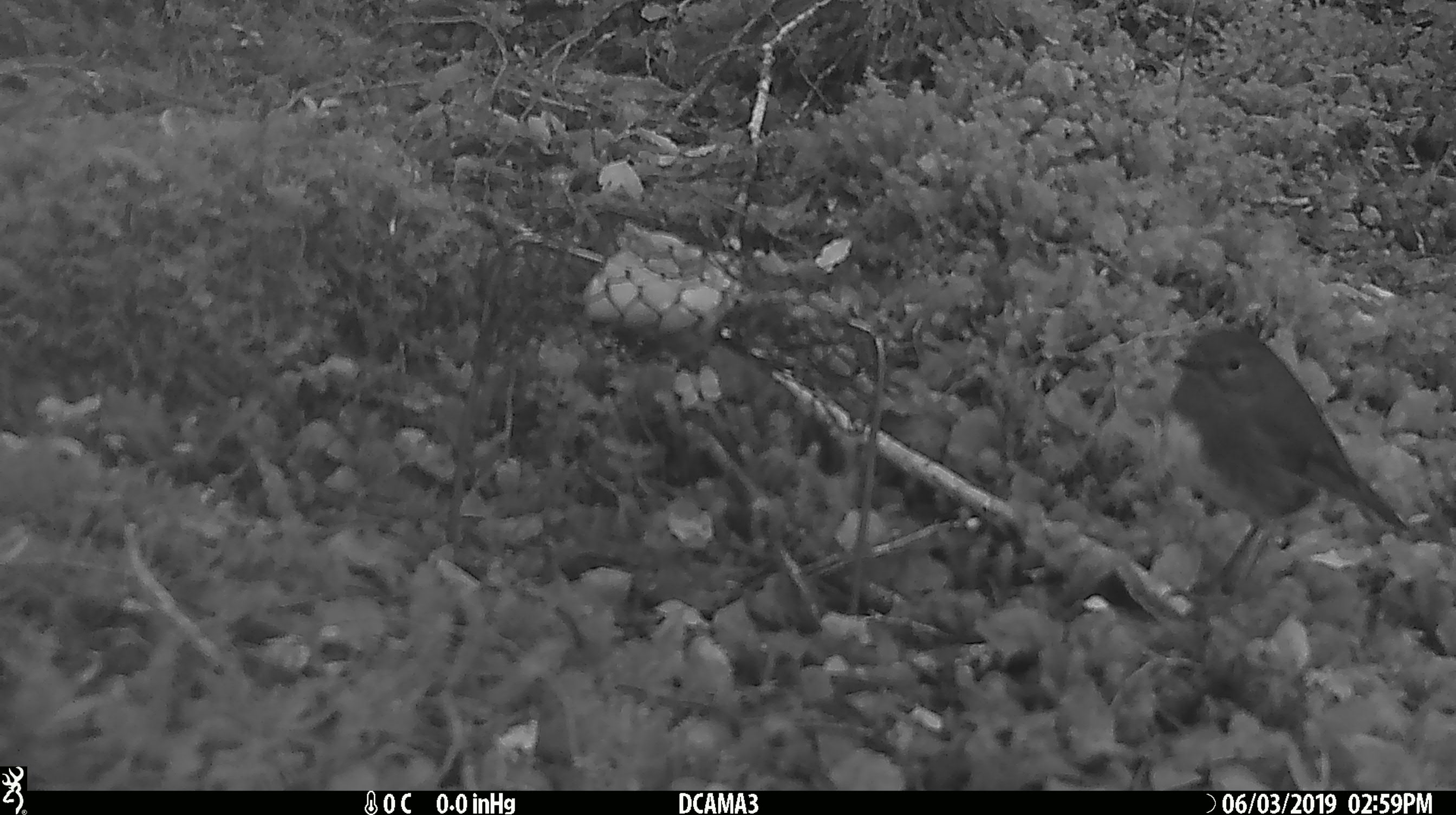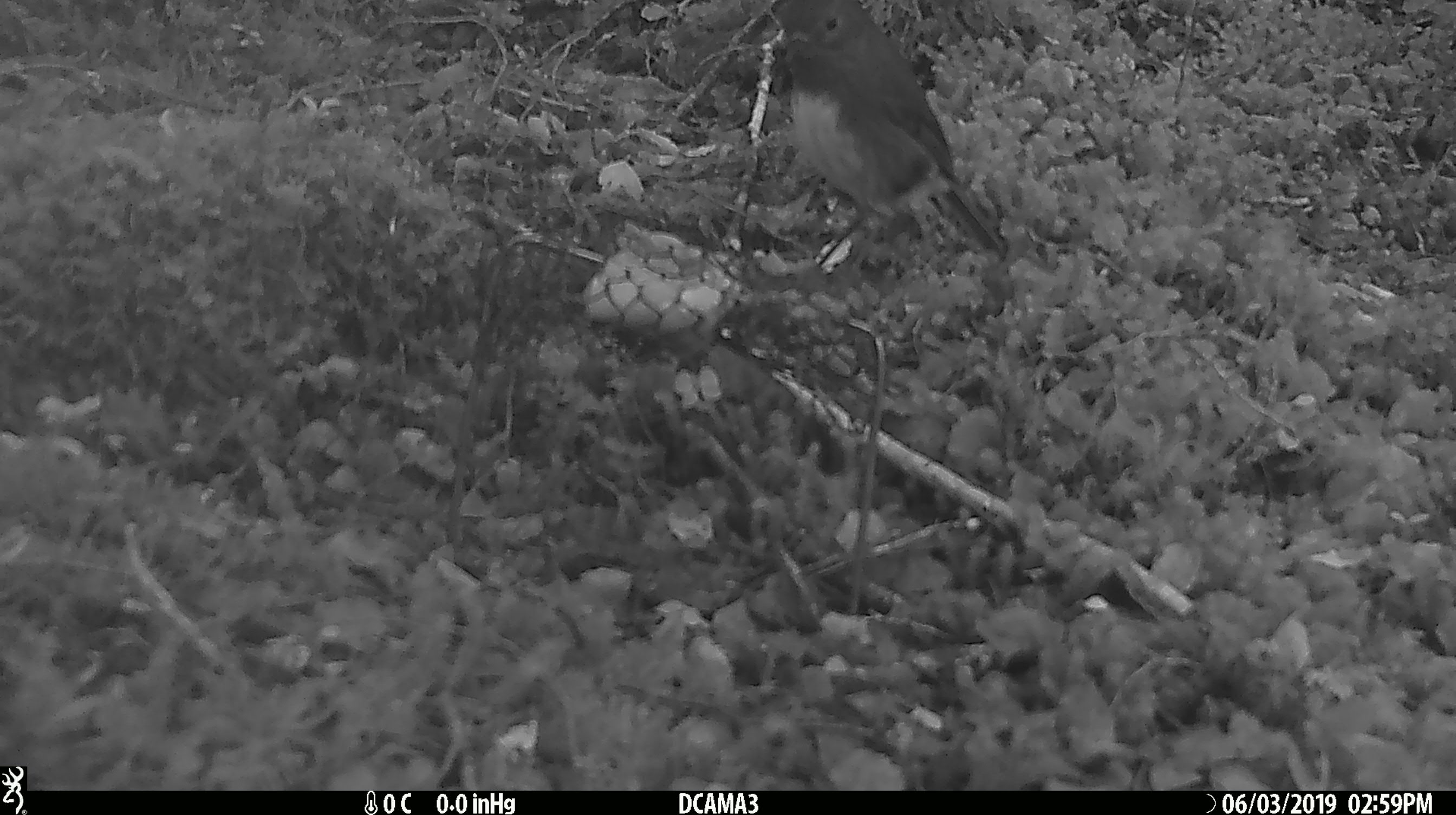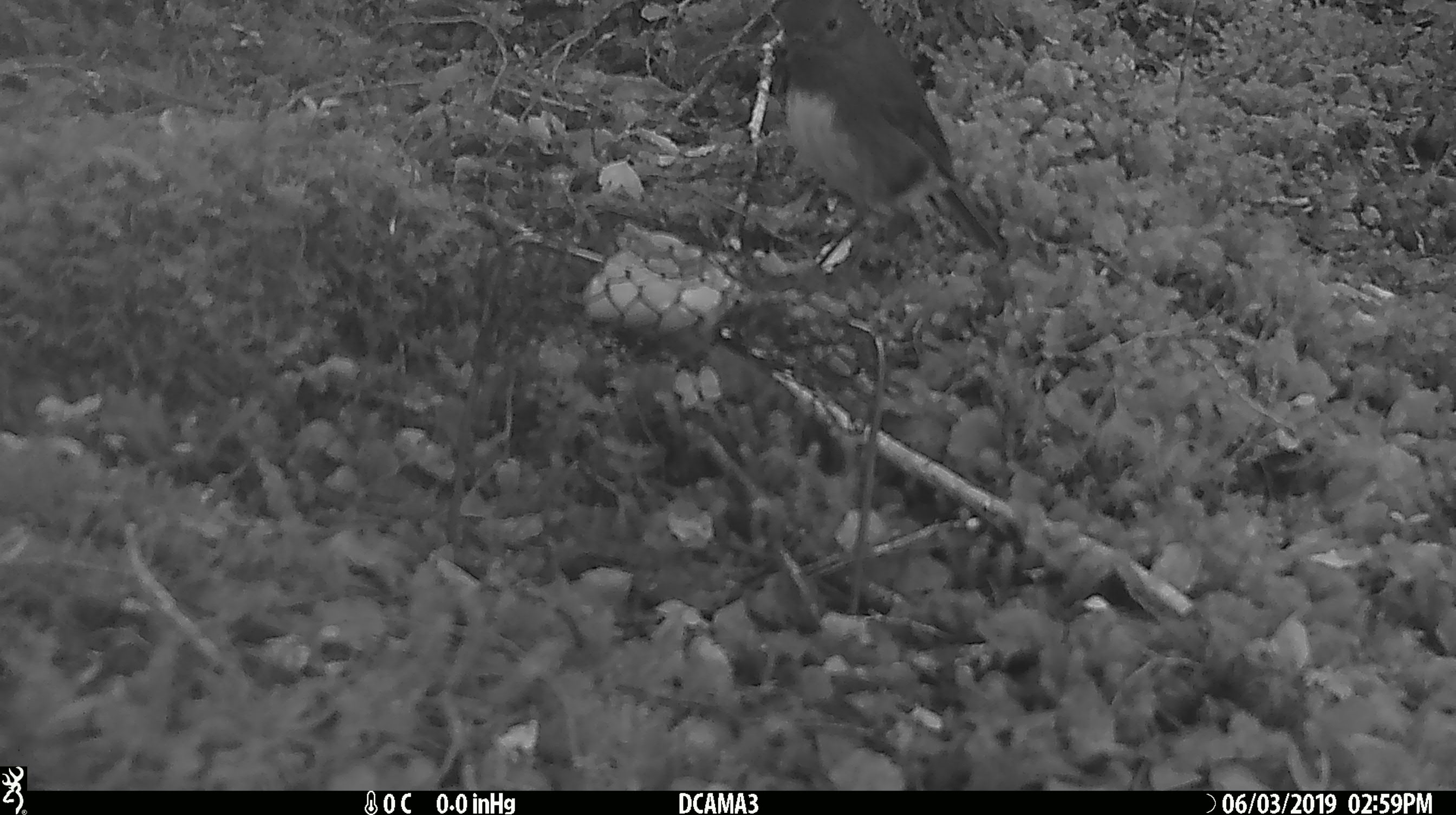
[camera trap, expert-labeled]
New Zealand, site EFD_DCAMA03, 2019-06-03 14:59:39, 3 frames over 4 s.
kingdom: Animalia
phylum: Chordata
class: Aves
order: Passeriformes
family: Petroicidae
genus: Petroica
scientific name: Petroica australis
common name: new zealand robin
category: robin